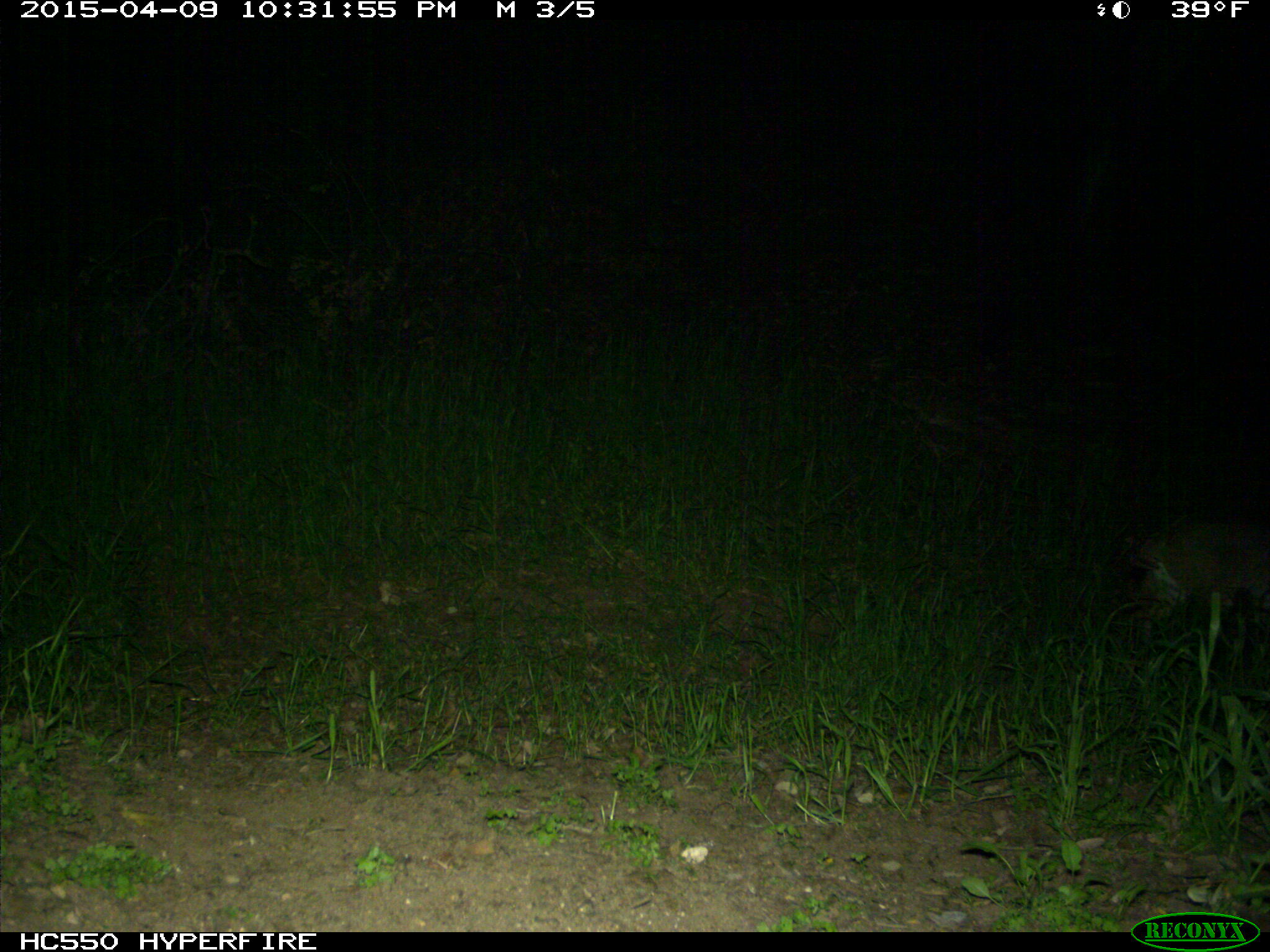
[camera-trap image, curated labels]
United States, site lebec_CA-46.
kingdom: Animalia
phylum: Chordata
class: Mammalia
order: Carnivora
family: Felidae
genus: Lynx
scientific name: Lynx rufus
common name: bobcat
Lynx rufus (bobcat).